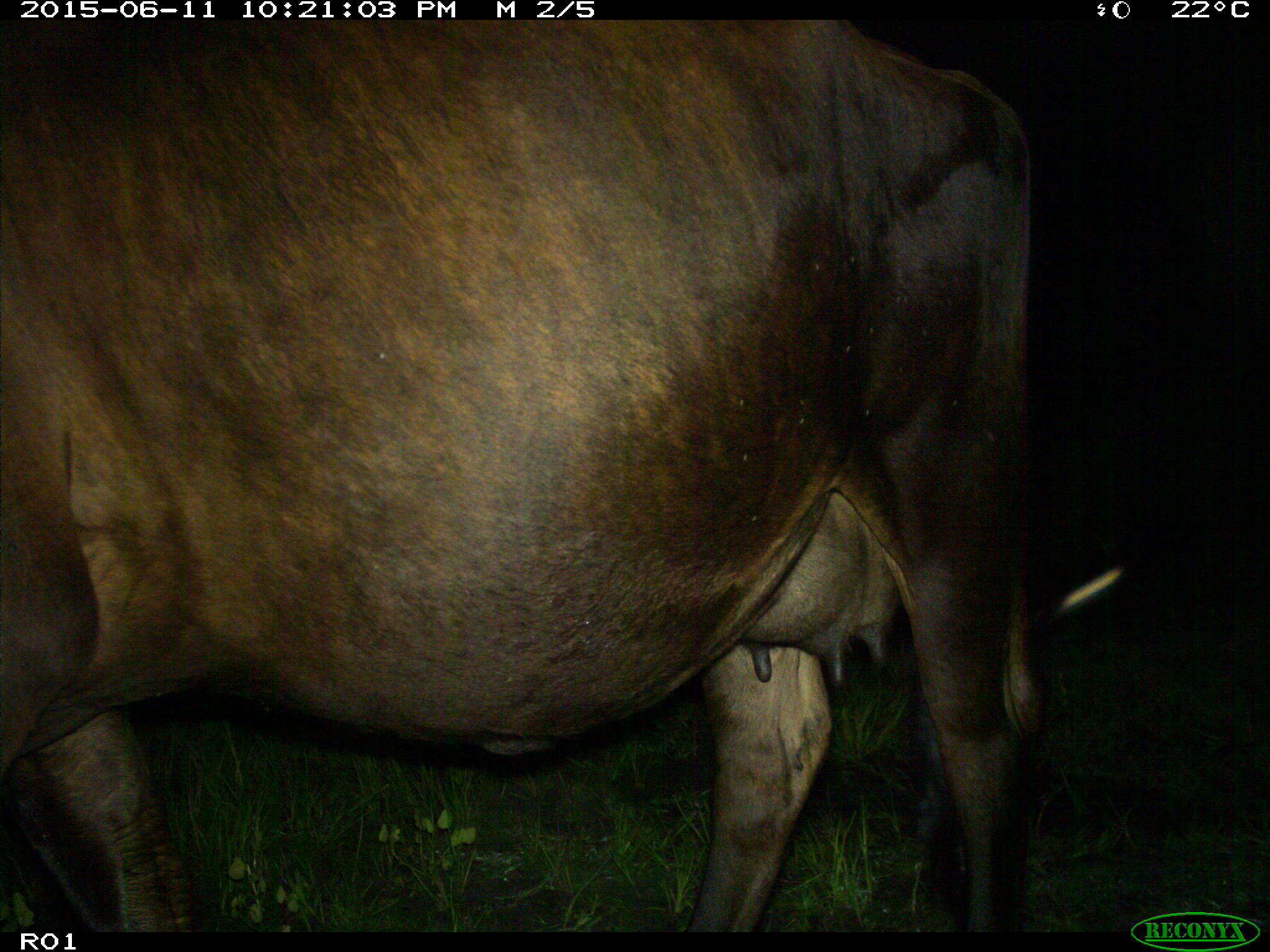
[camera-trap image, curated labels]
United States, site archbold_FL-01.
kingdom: Animalia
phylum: Chordata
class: Mammalia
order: Artiodactyla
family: Bovidae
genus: Bos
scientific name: Bos taurus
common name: domestic cow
Bos taurus (domestic cow).